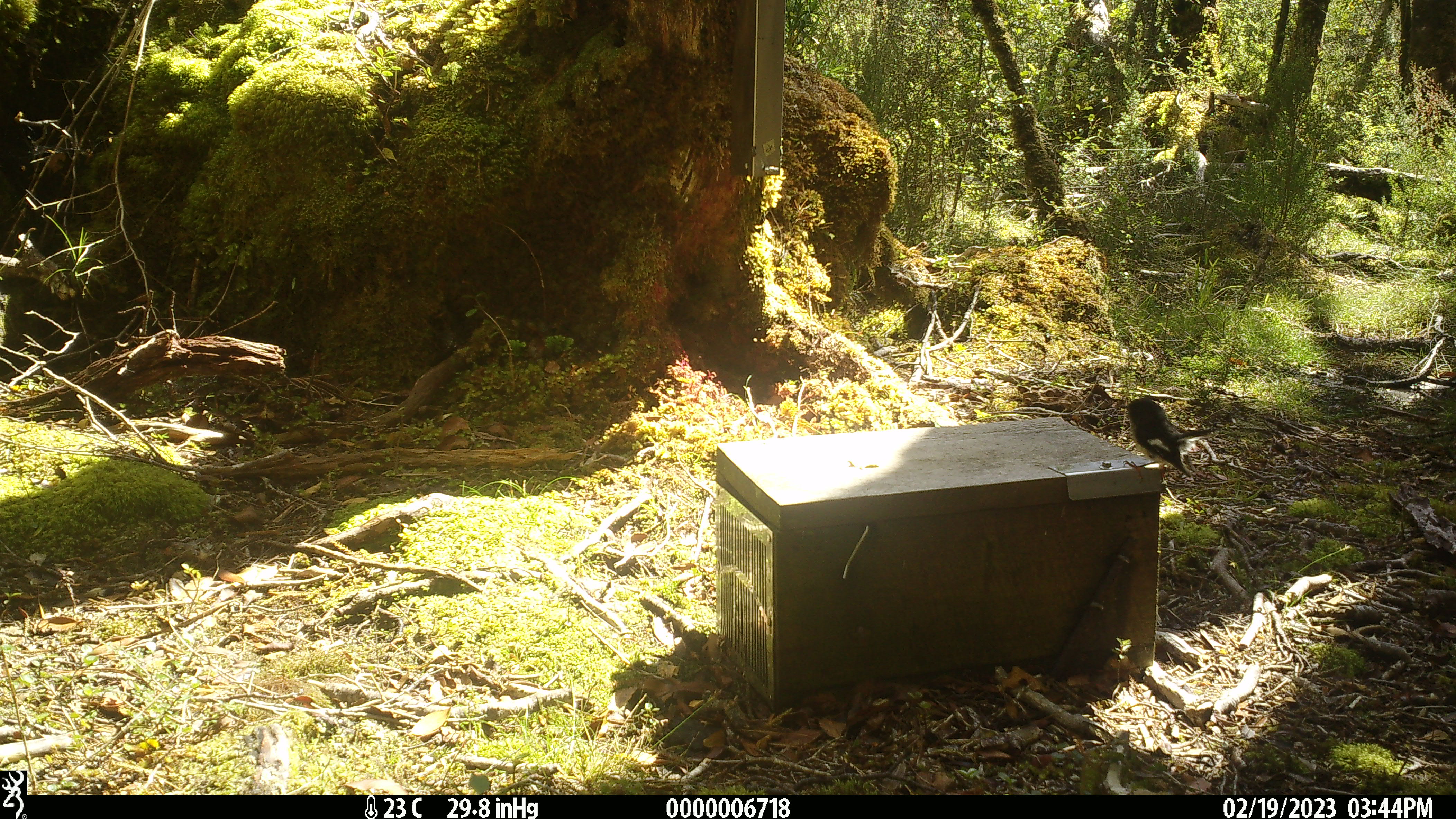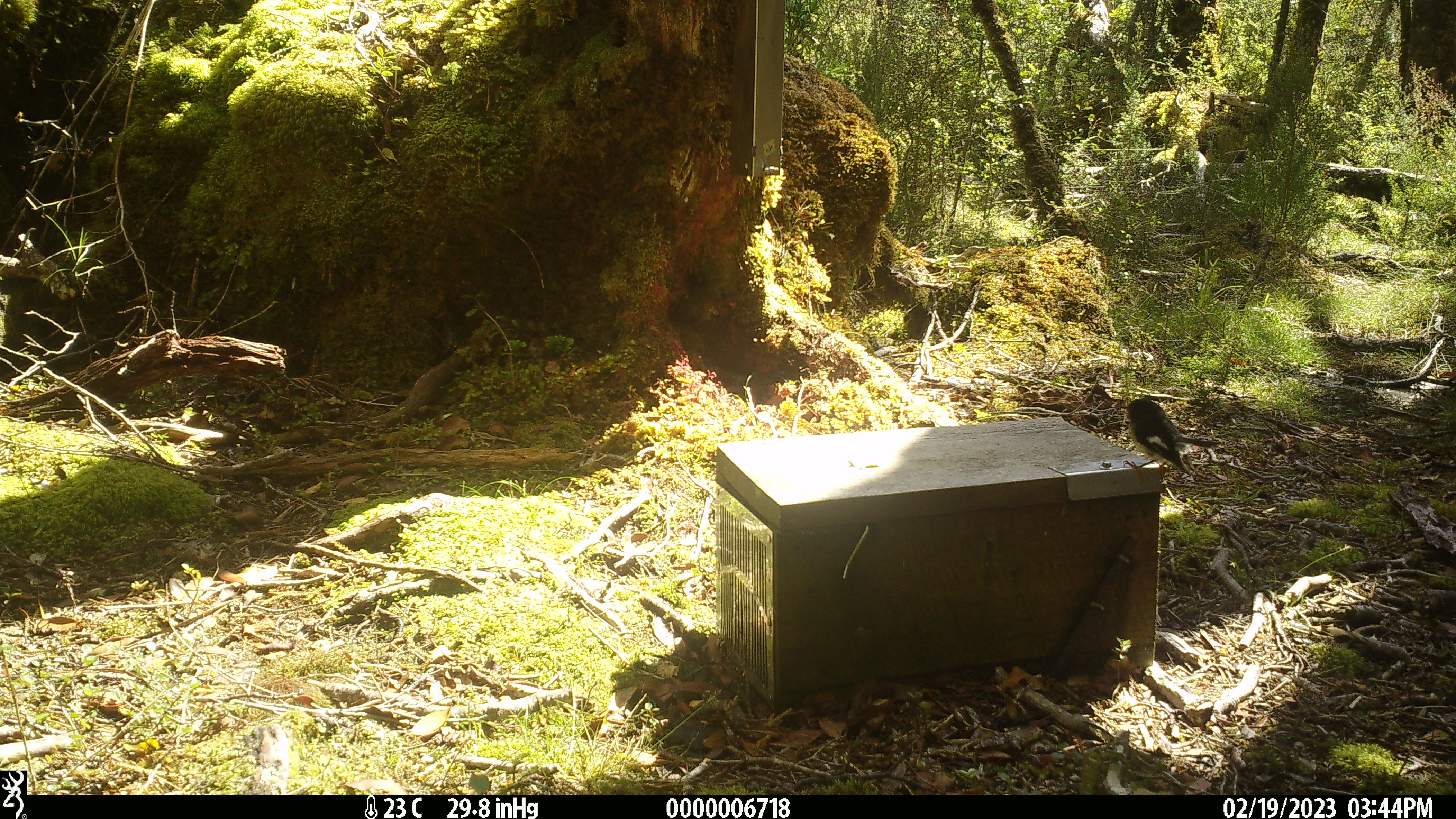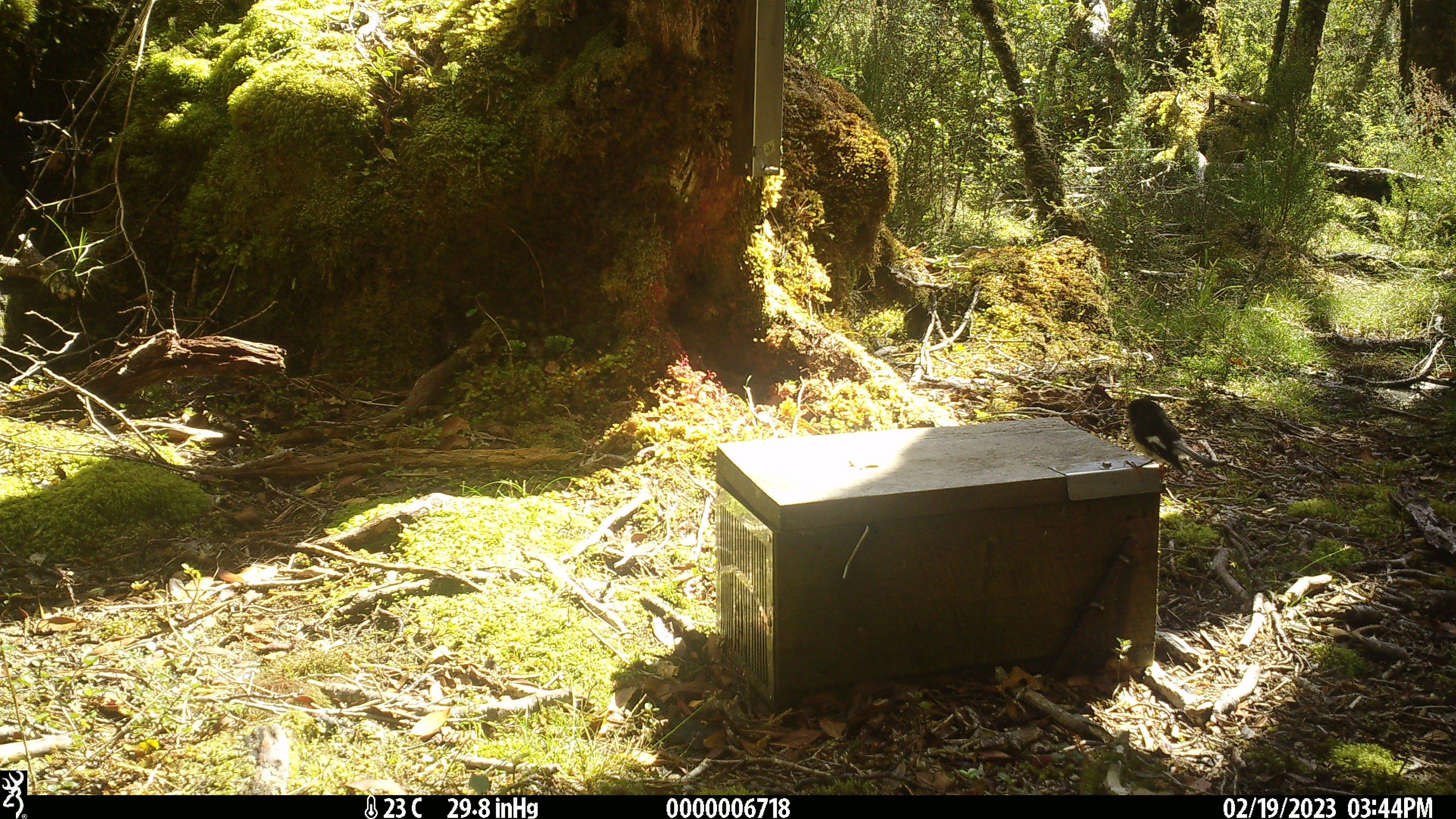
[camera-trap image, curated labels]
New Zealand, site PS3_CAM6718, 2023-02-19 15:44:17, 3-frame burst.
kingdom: Animalia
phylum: Chordata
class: Aves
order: Passeriformes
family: Petroicidae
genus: Petroica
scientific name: Petroica macrocephala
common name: tomtit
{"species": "tomtit (Petroica macrocephala)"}